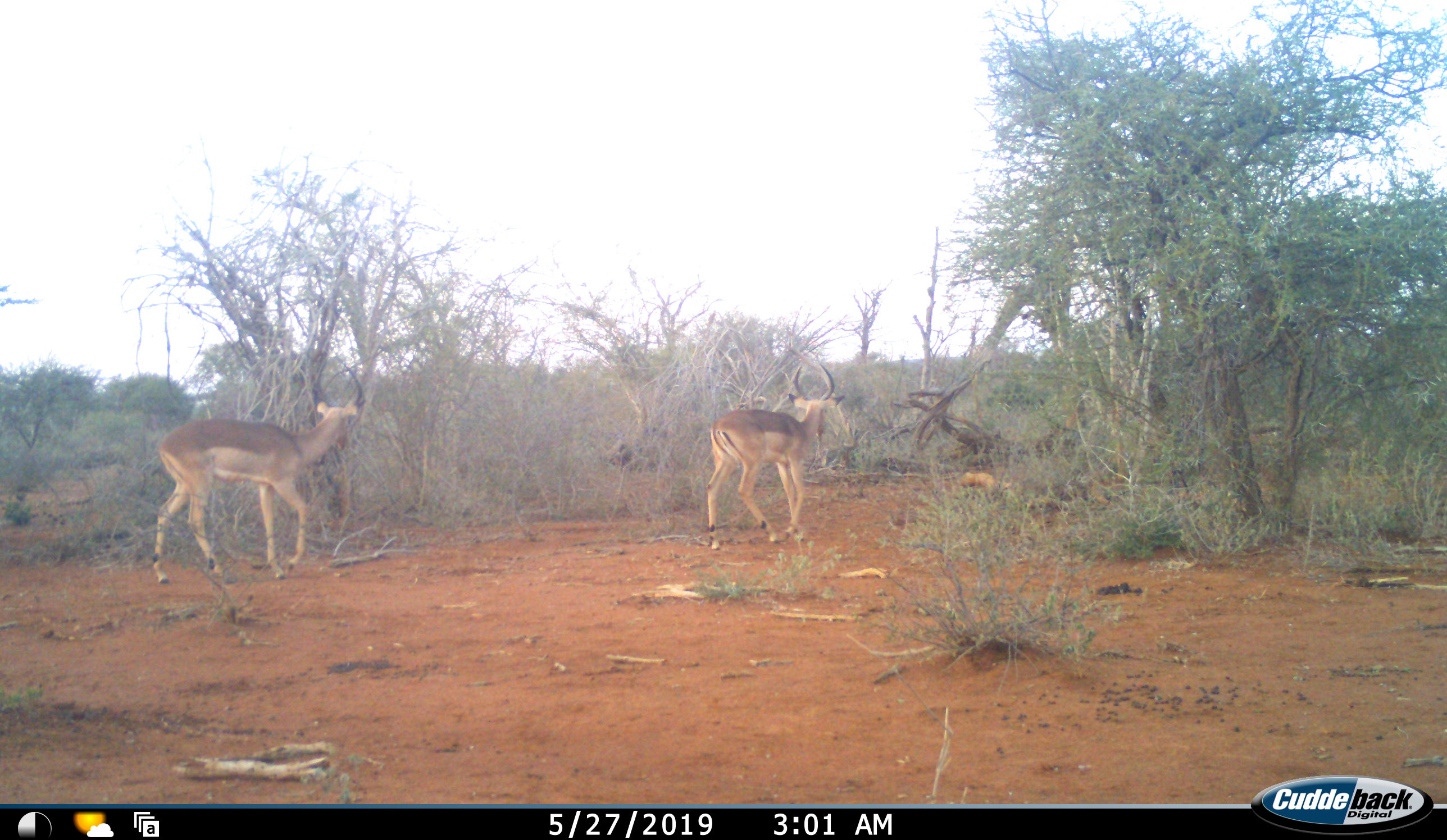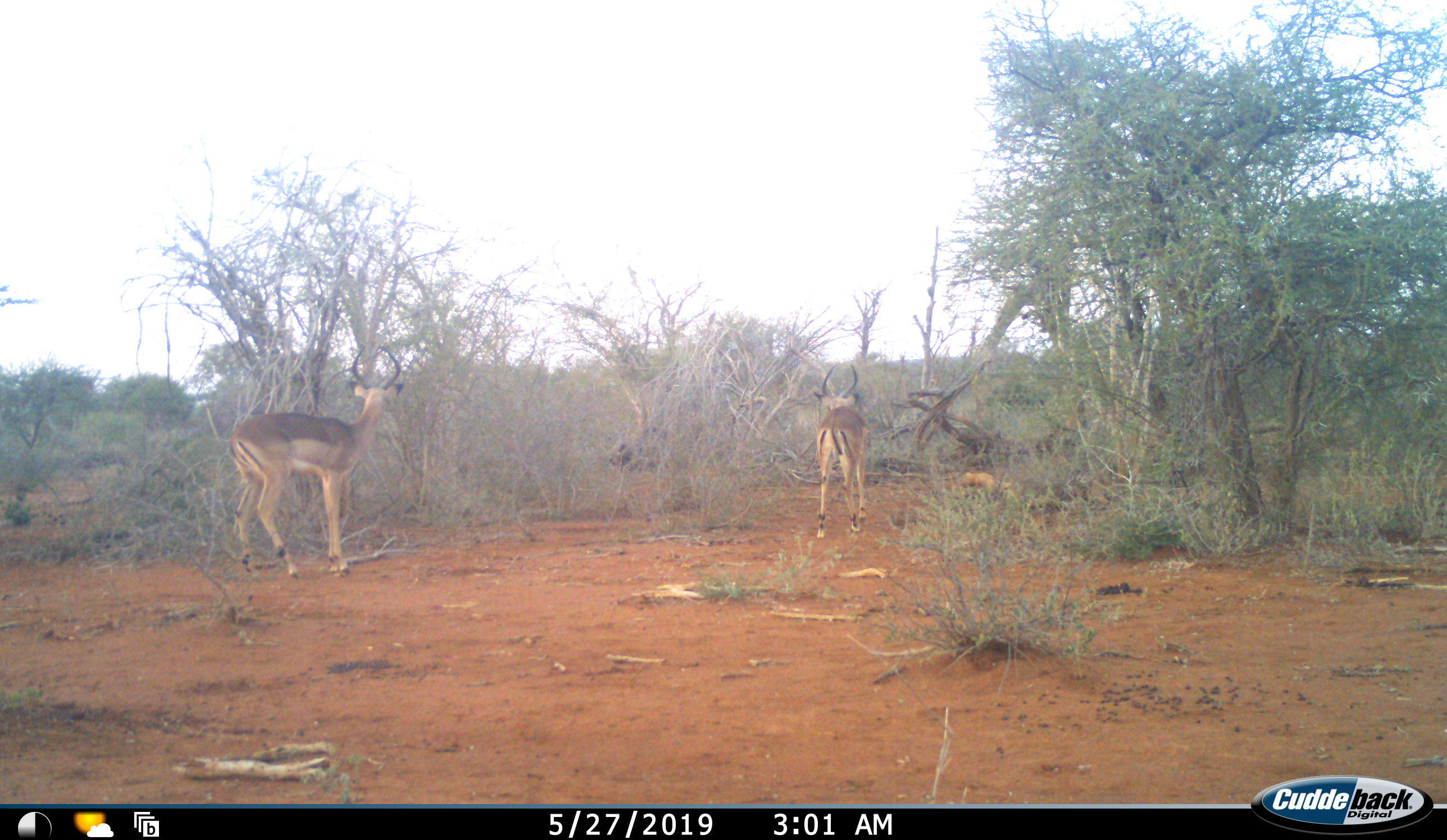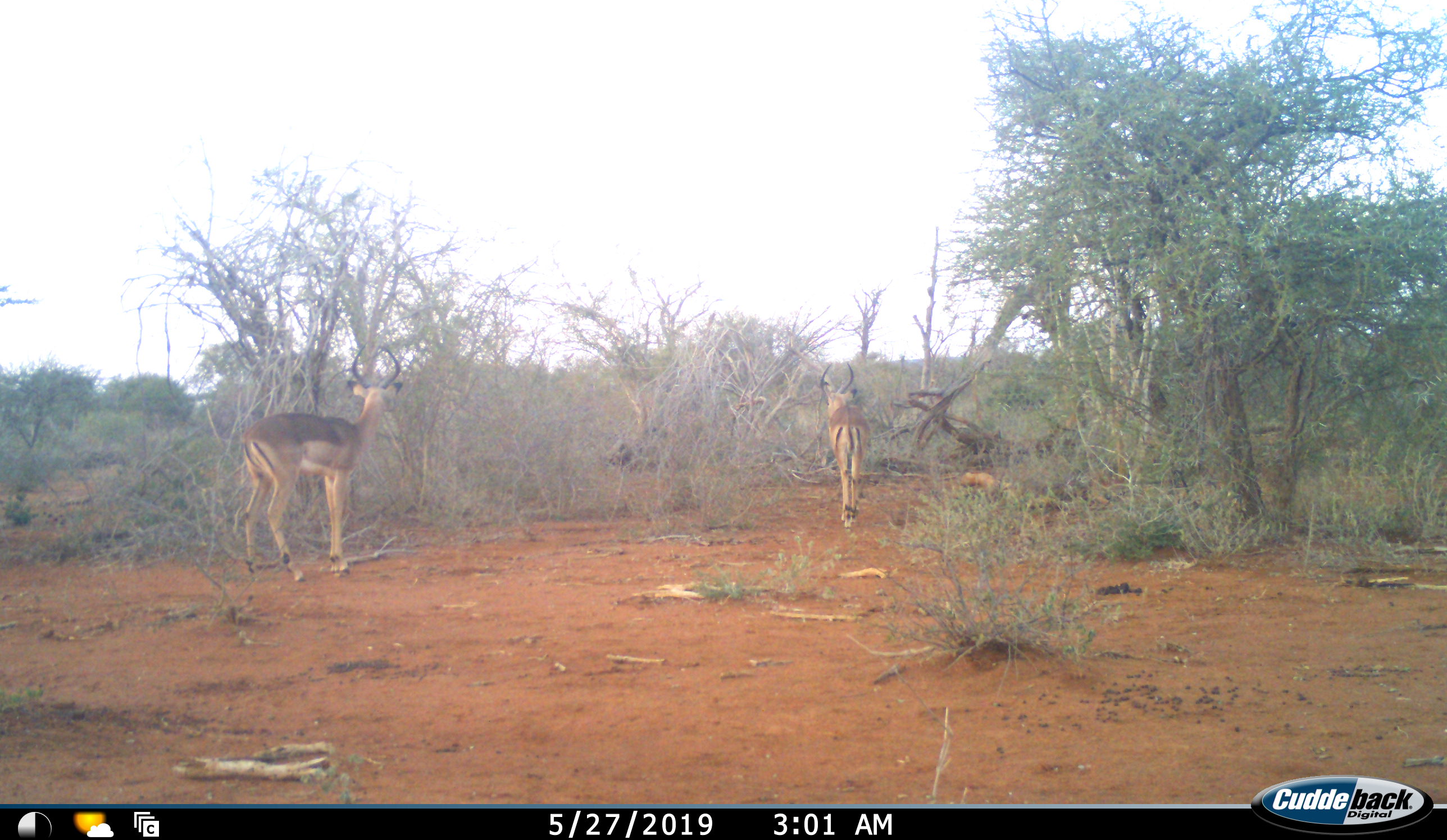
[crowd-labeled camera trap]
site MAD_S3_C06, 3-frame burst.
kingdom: Animalia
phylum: Chordata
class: Mammalia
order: Artiodactyla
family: Bovidae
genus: Aepyceros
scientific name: Aepyceros melampus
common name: impala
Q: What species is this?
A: Impala (Aepyceros melampus).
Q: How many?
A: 2.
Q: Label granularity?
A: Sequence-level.